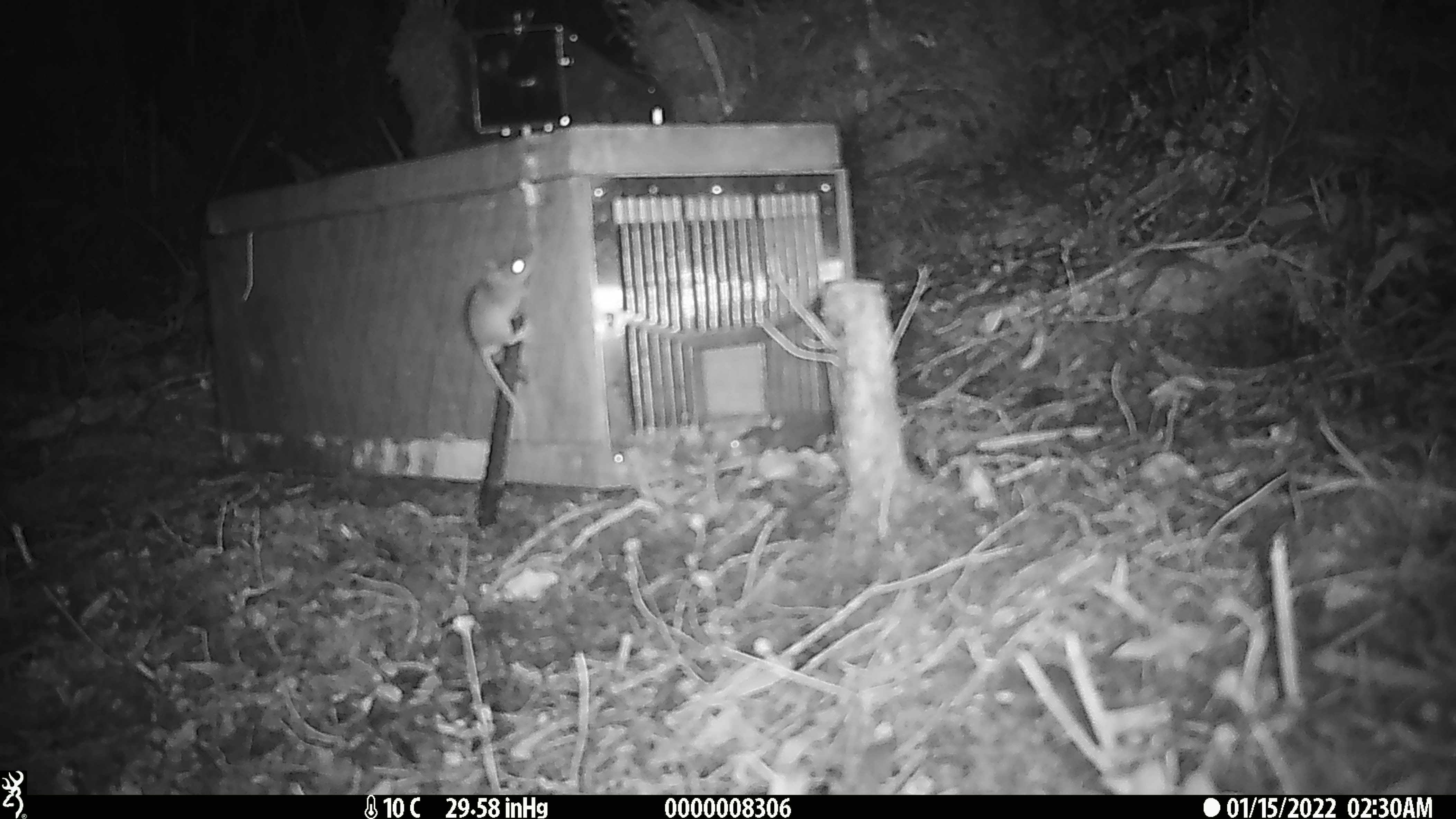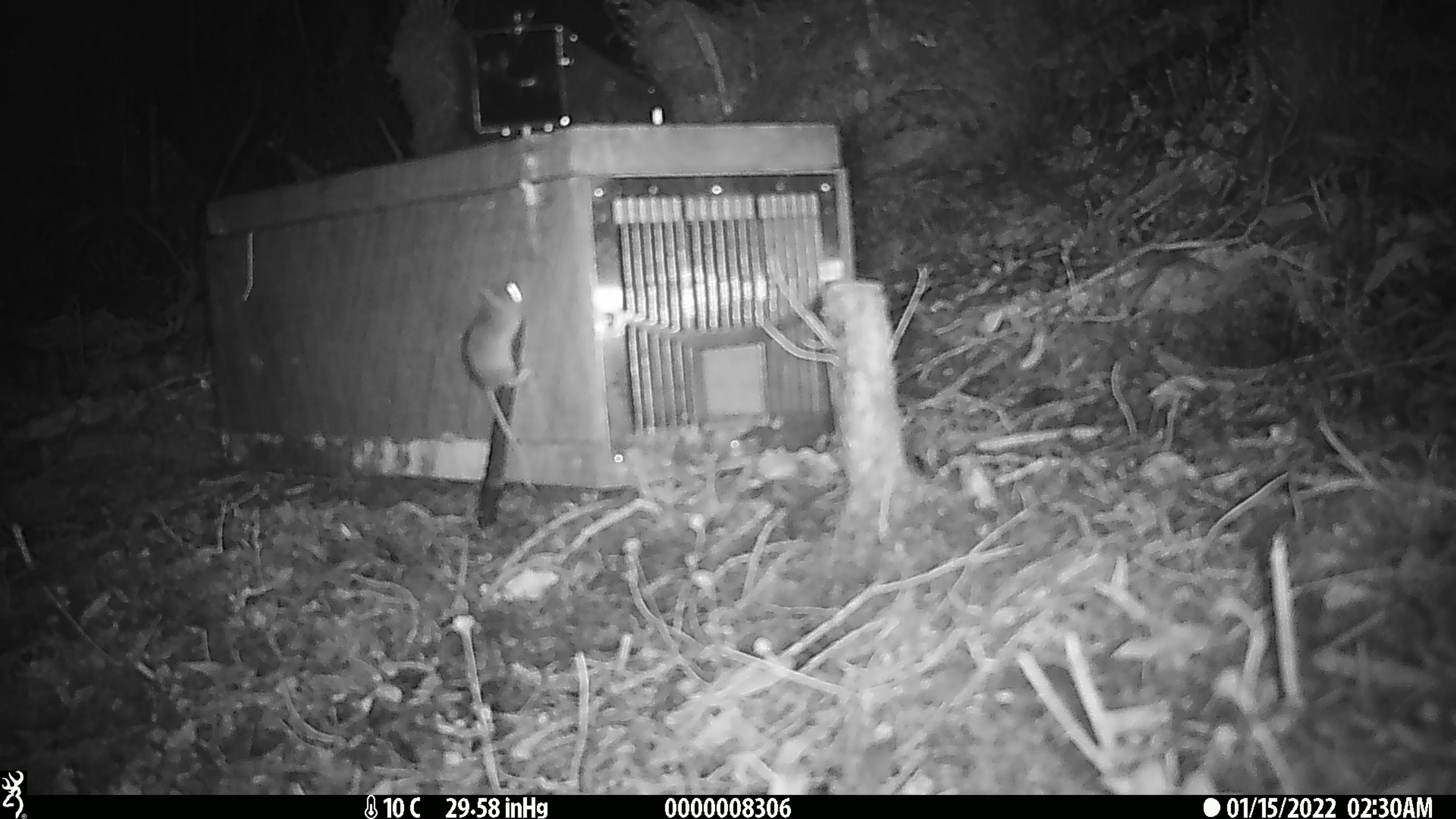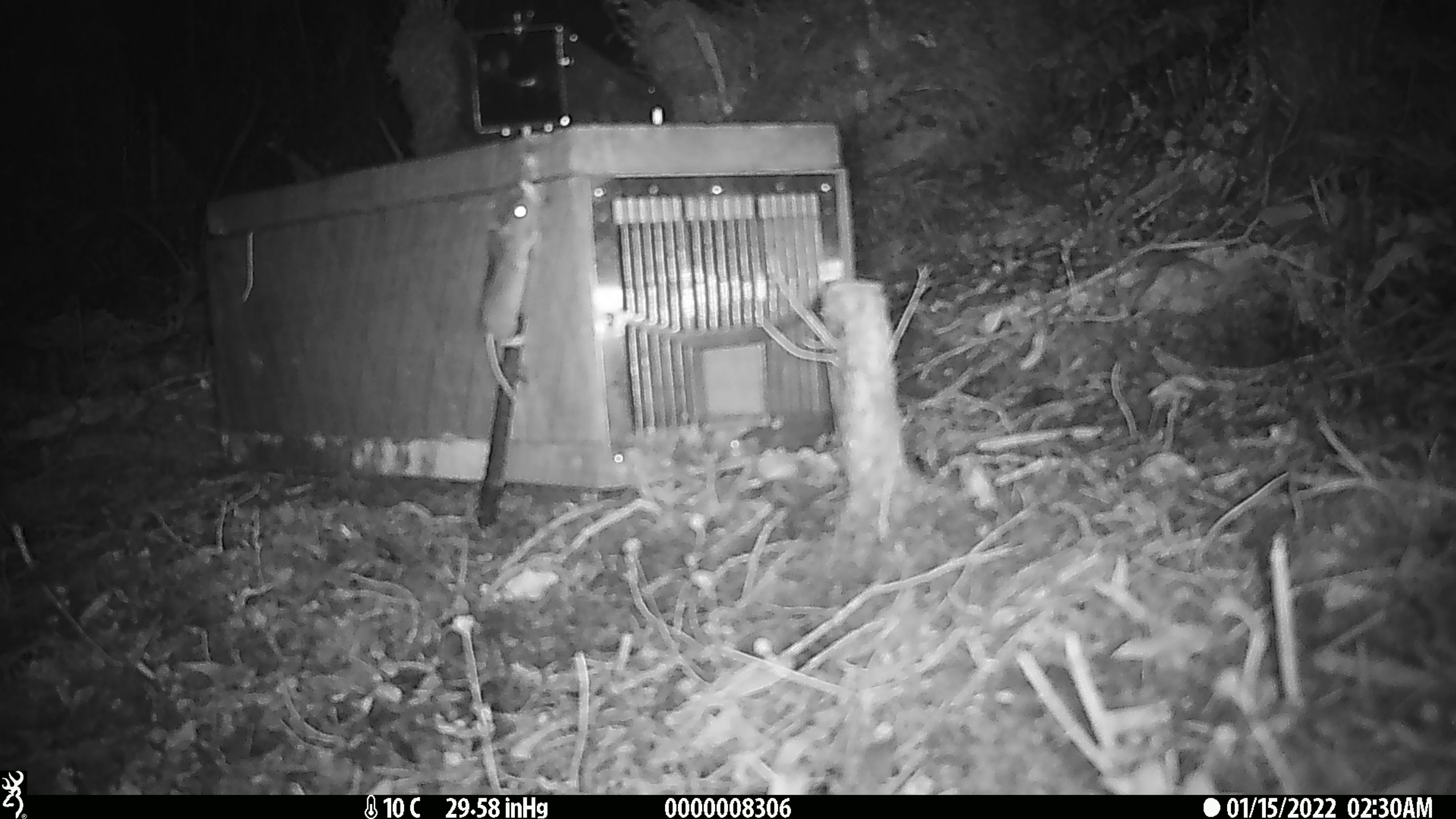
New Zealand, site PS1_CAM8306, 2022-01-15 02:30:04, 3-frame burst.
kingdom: Animalia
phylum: Chordata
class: Mammalia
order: Rodentia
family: Muridae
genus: Mus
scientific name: Mus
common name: mouse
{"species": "mouse (Mus)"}